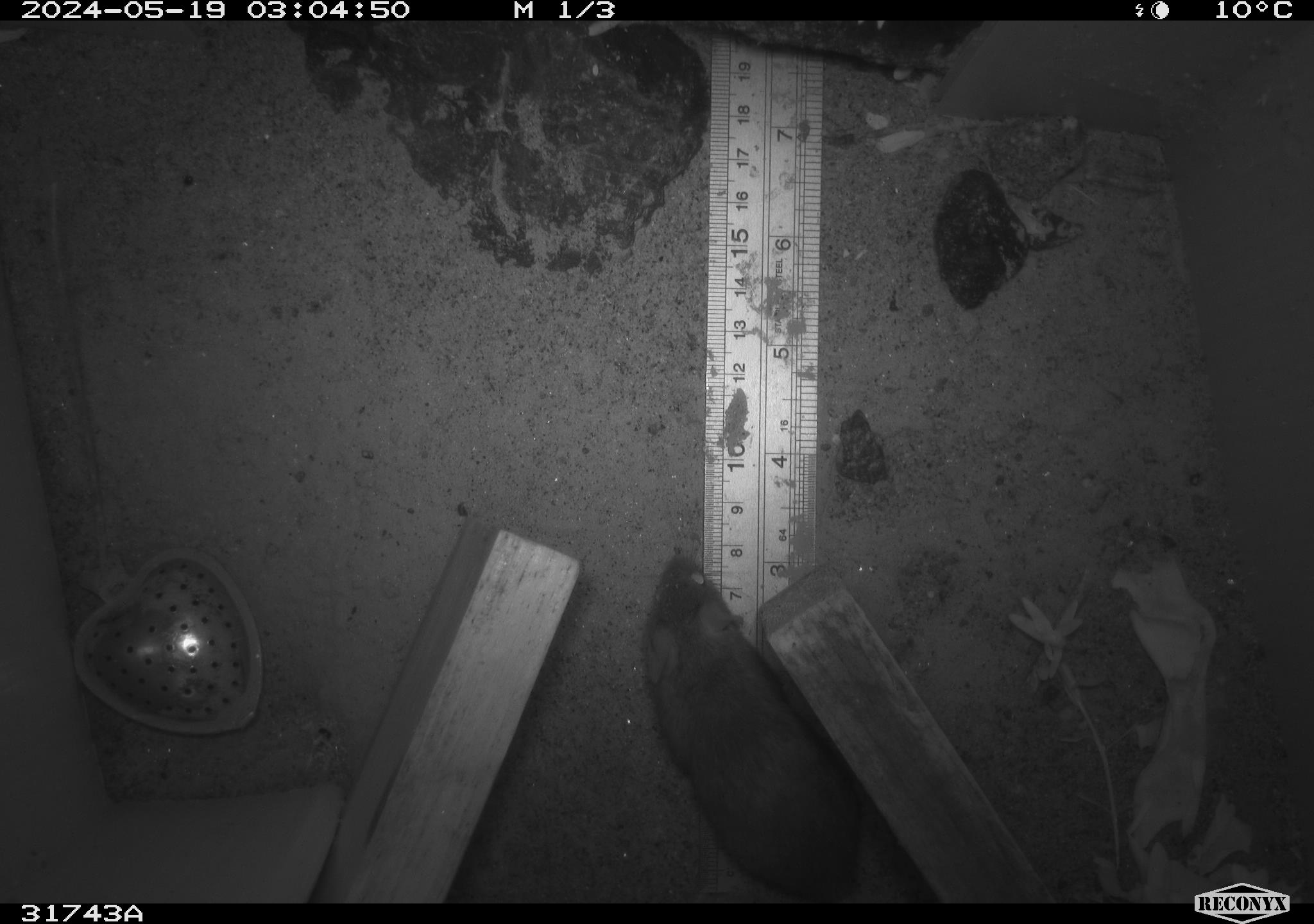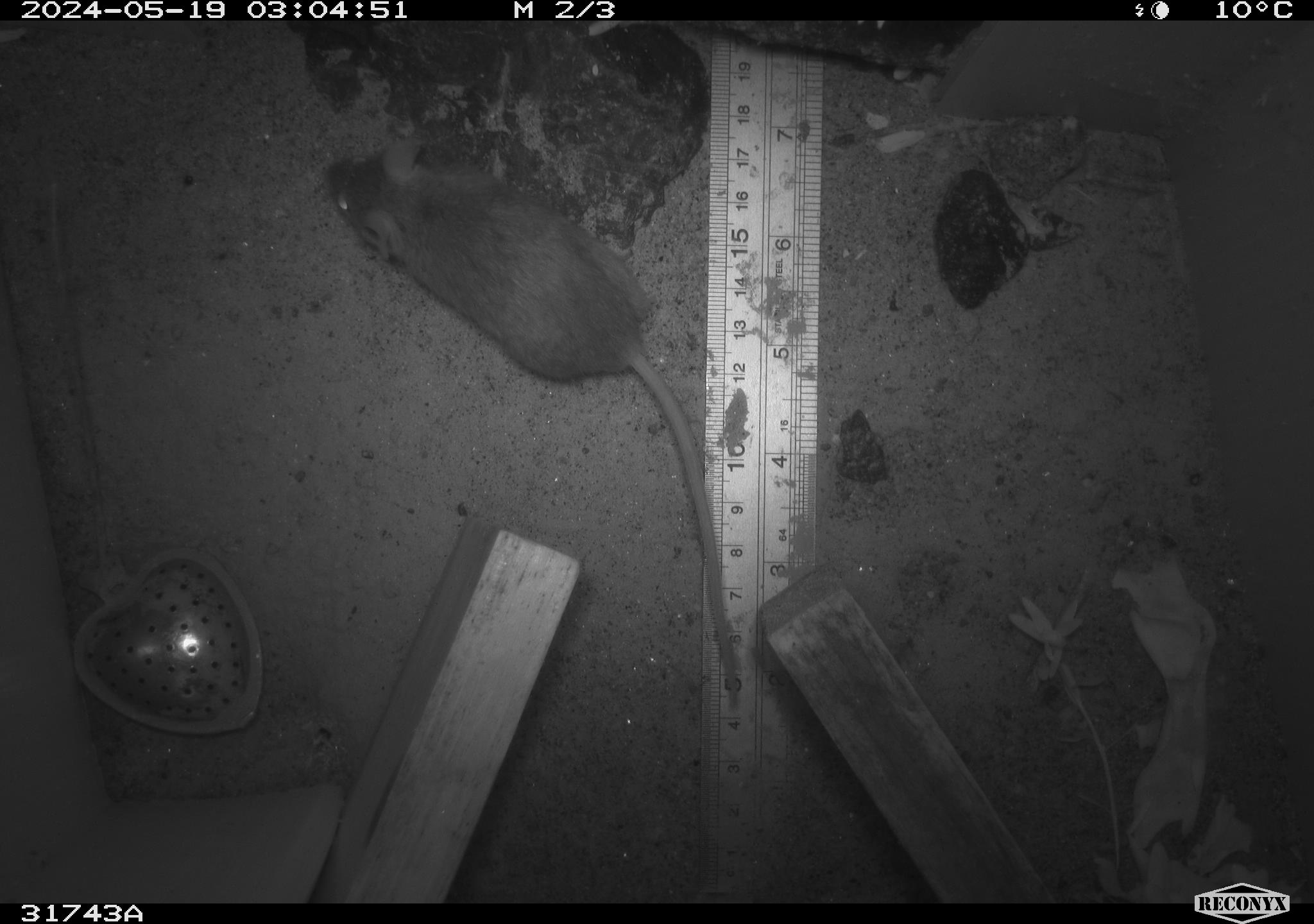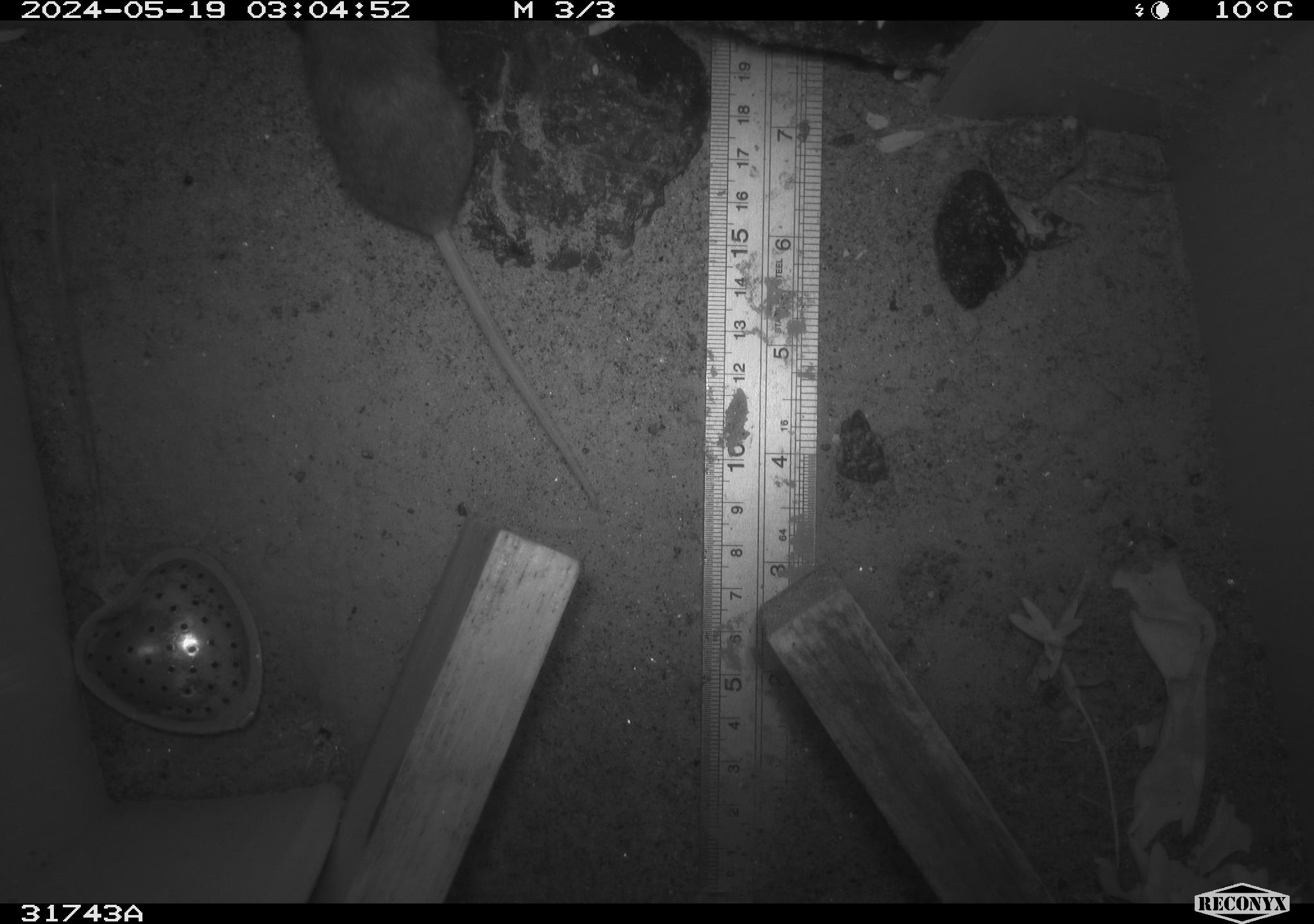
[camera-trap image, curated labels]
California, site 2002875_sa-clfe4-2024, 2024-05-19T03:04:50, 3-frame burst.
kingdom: Animalia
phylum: Chordata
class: Mammalia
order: Rodentia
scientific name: Rodentia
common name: rodent